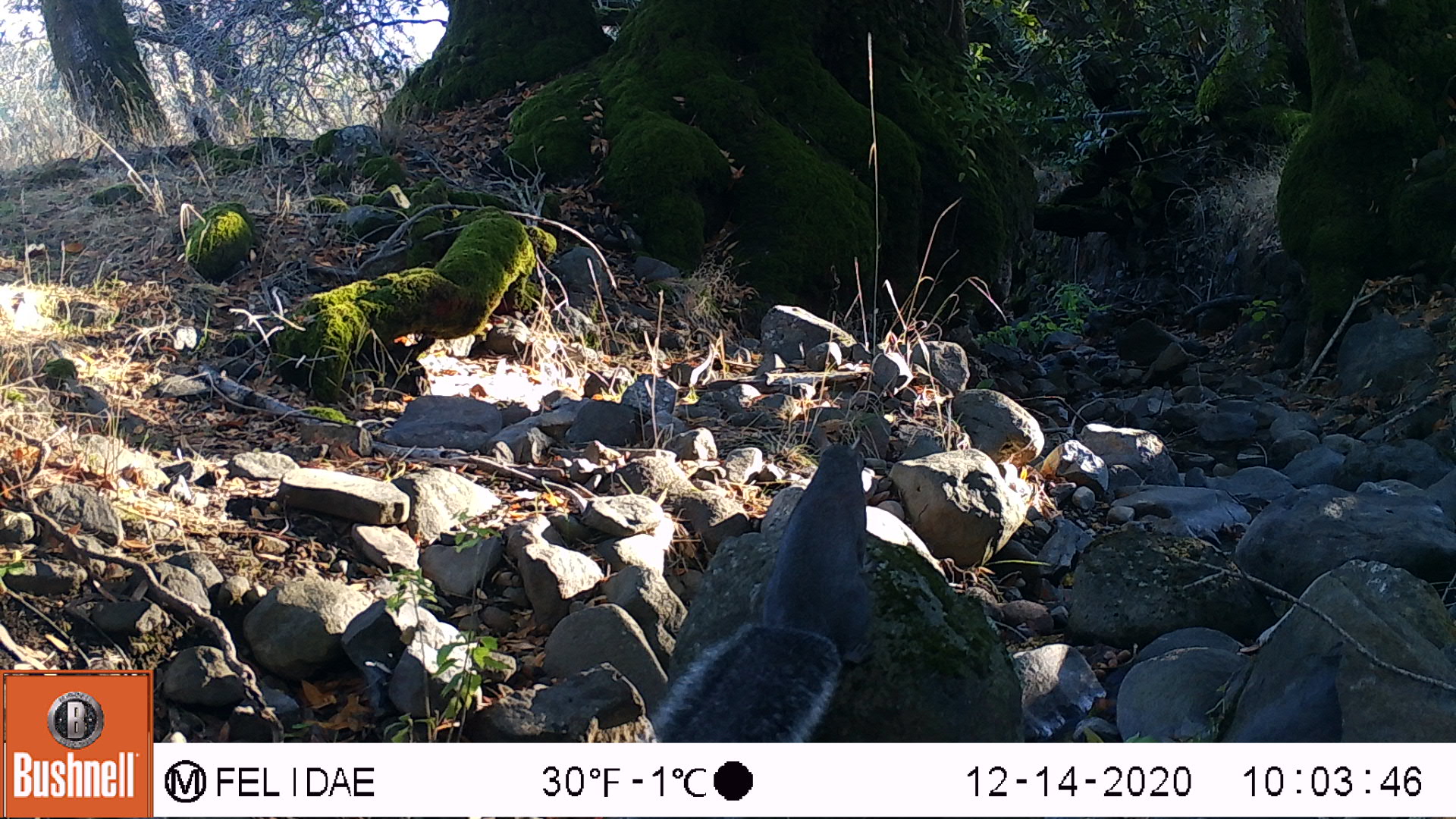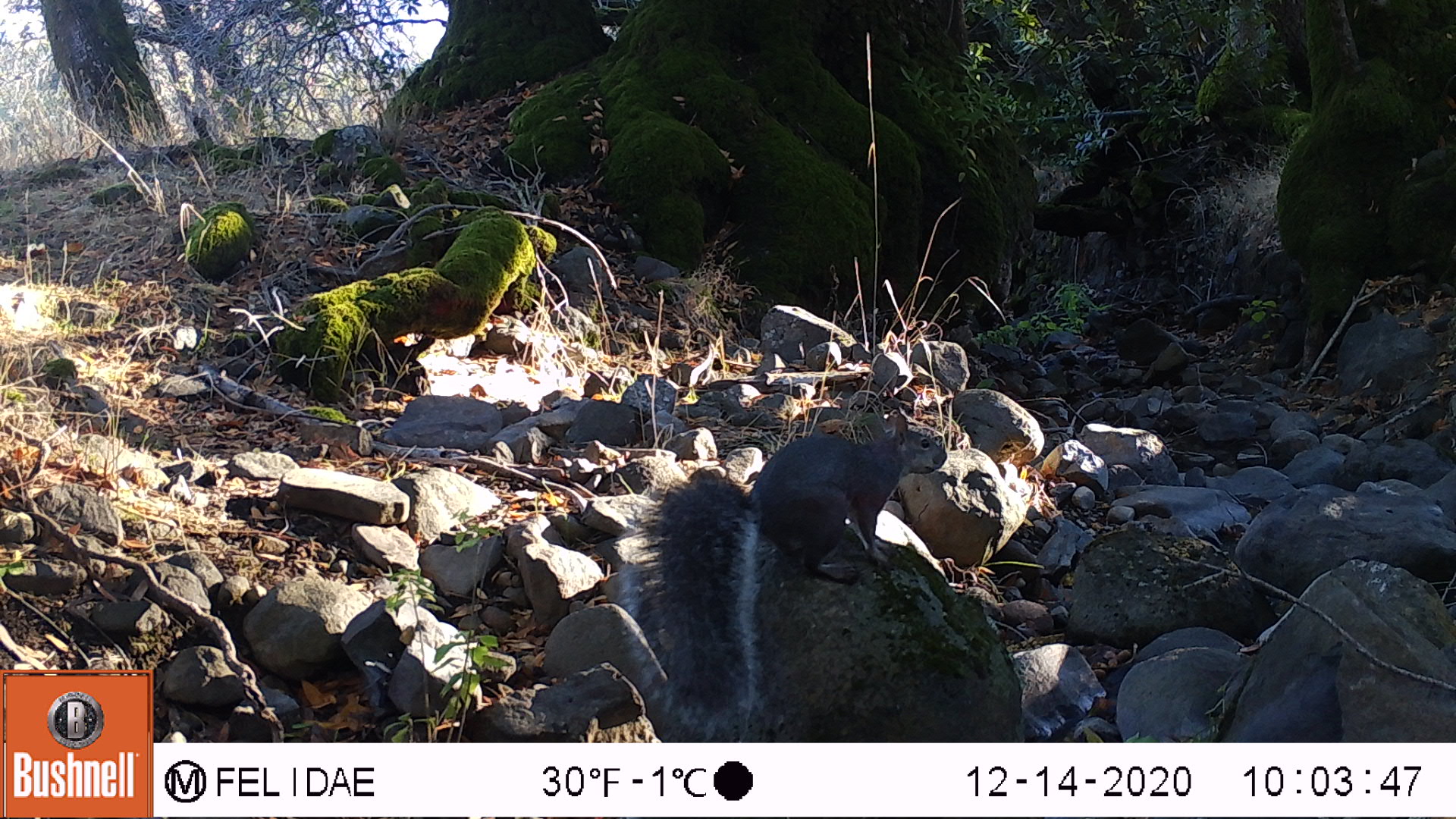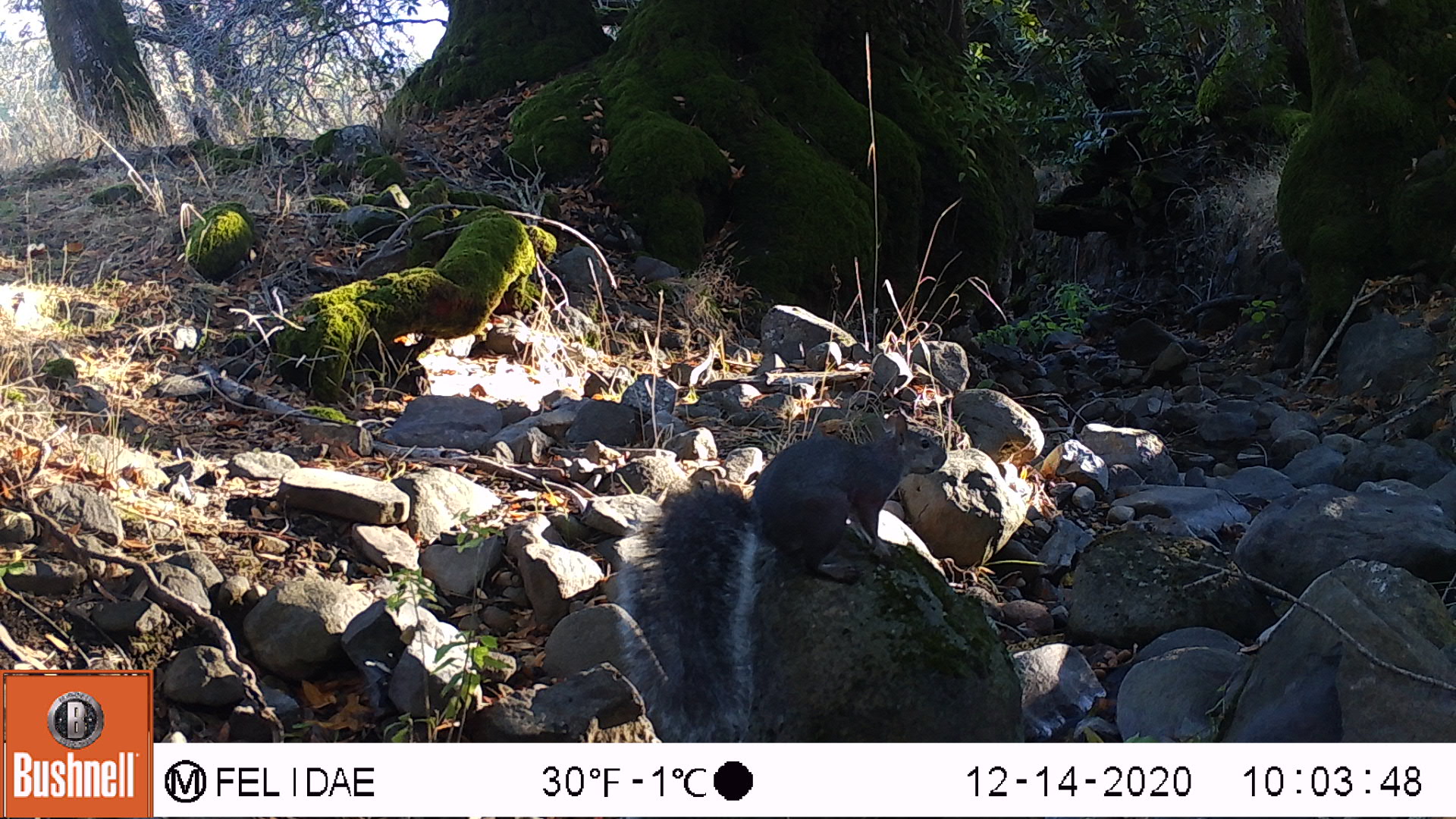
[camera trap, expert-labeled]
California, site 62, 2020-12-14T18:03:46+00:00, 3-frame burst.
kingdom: Animalia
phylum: Chordata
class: Mammalia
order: Rodentia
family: Sciuridae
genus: Sciurus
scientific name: Sciurus griseus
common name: western gray squirrel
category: western grey squirrel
Western grey squirrel (western gray squirrel) (Sciurus griseus).